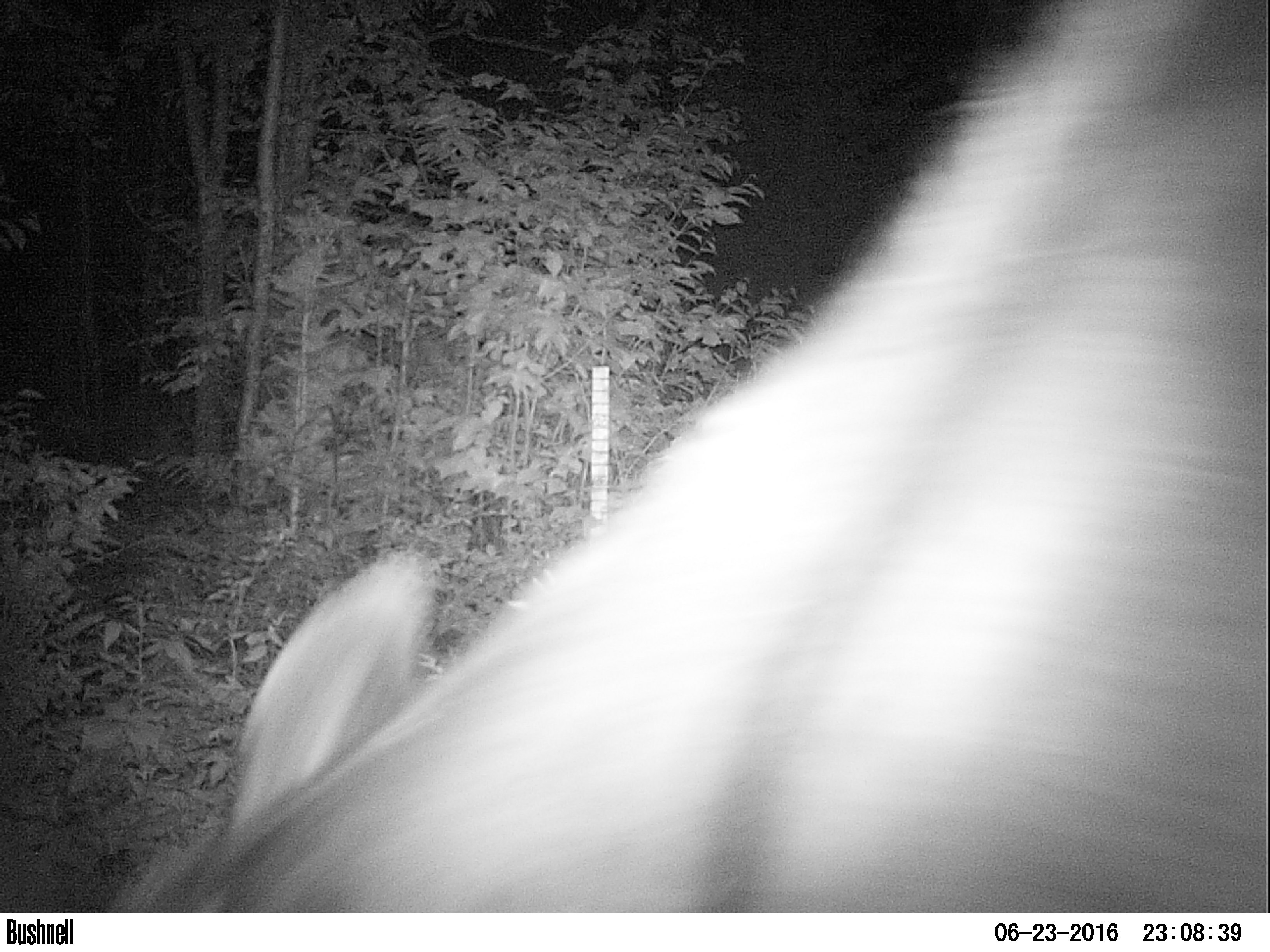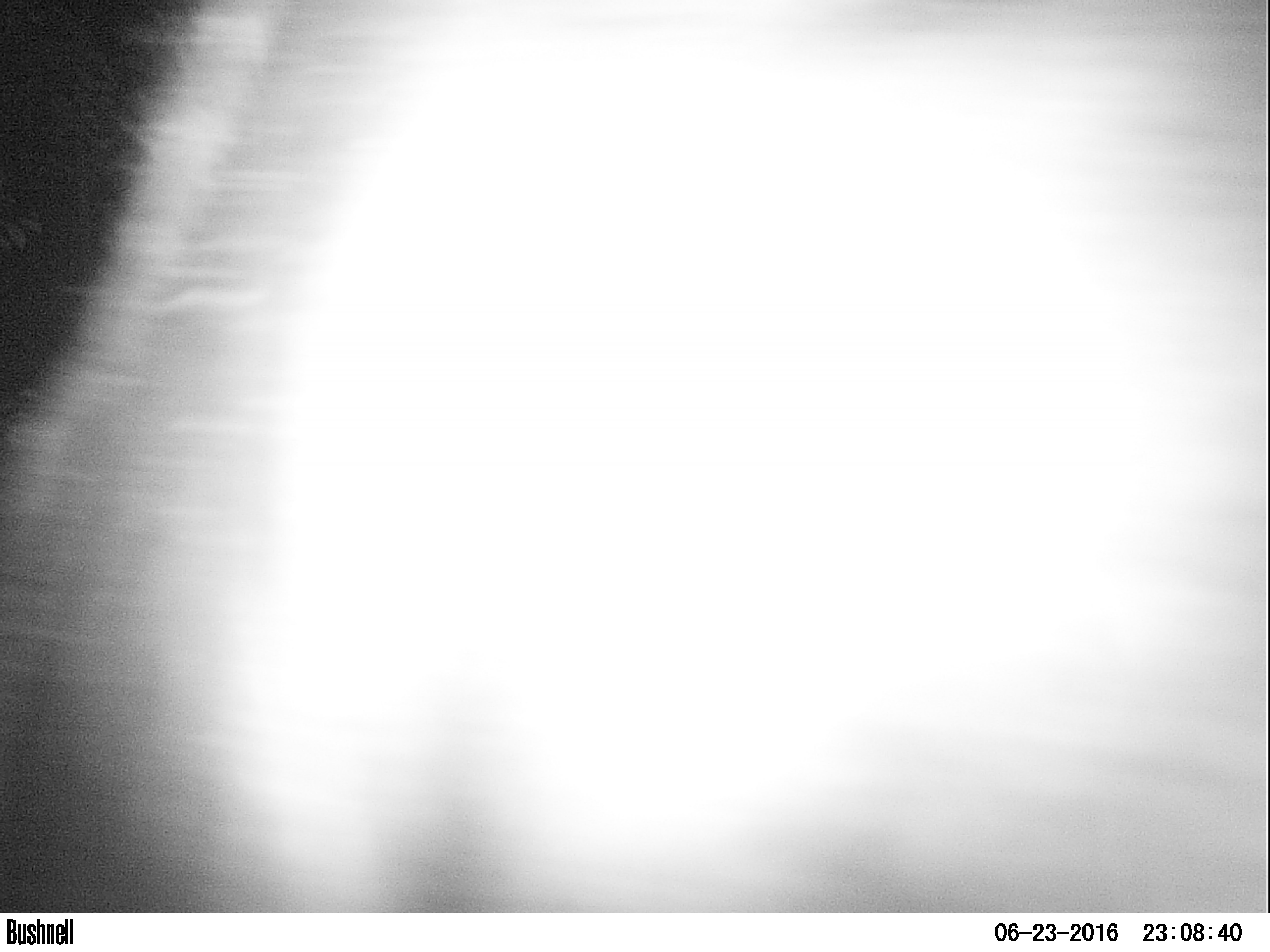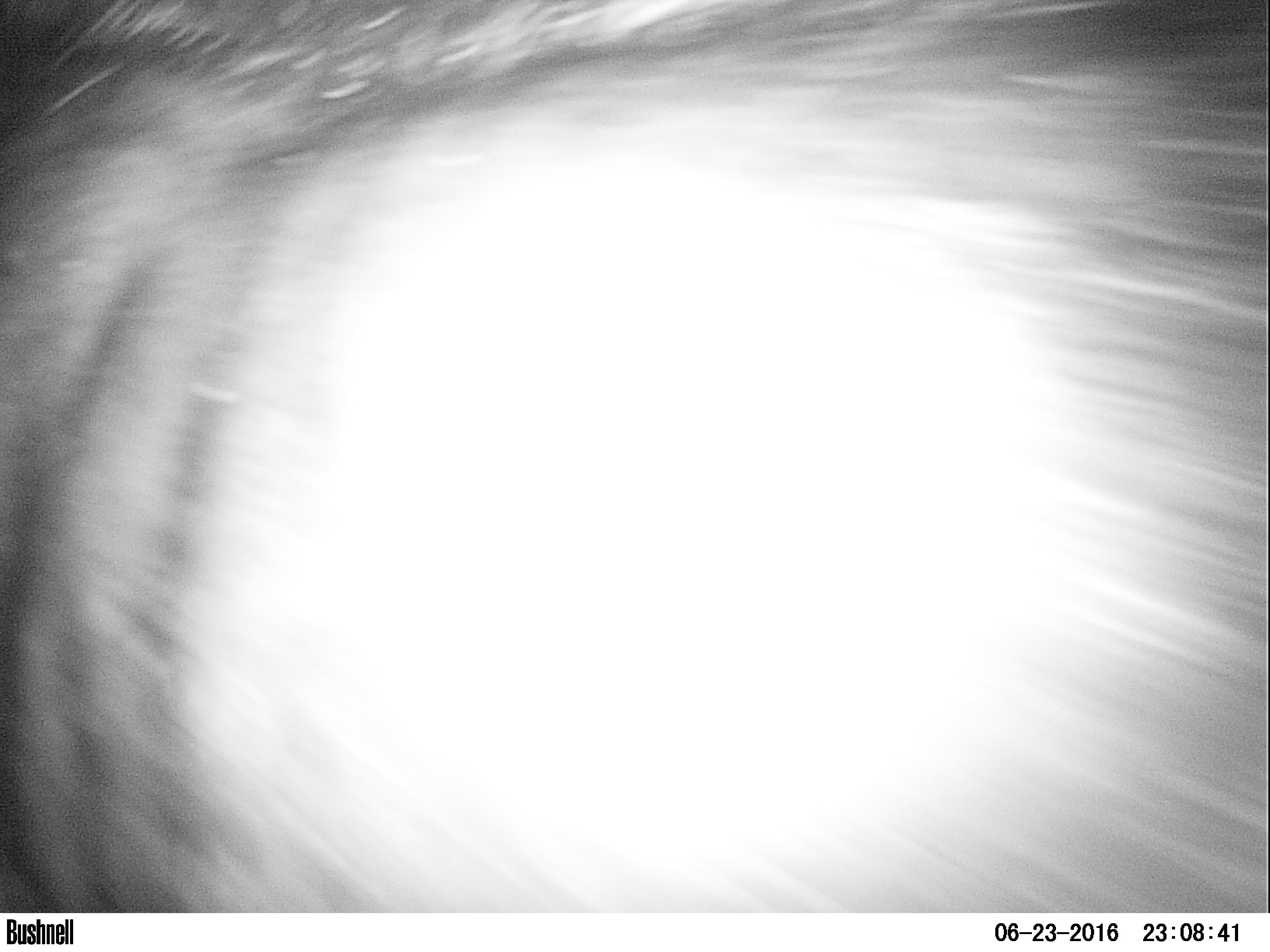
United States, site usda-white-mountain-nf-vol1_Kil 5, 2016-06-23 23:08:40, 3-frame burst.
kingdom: Animalia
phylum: Chordata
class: Mammalia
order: Artiodactyla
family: Cervidae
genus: Alces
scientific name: Alces alces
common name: moose